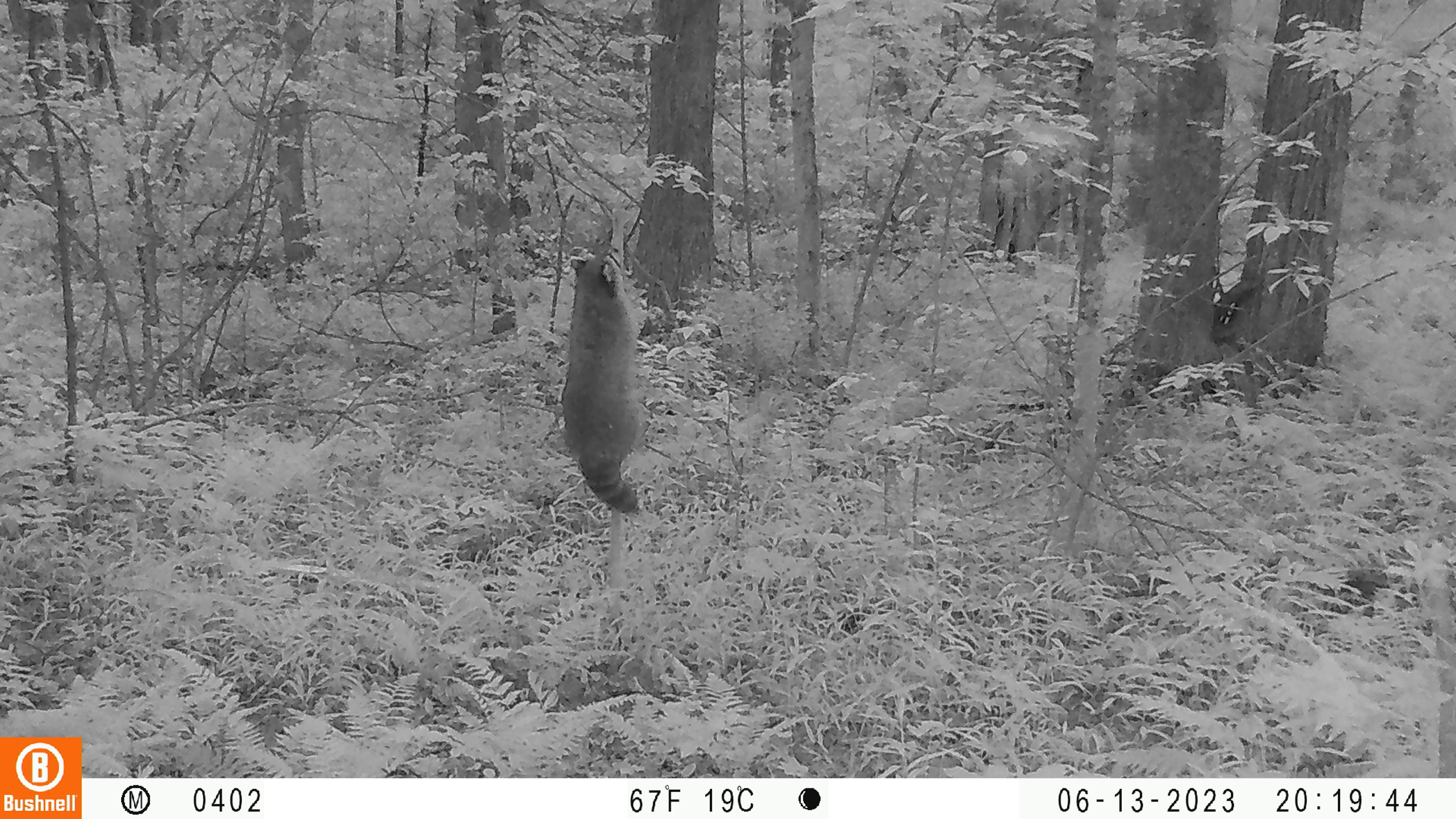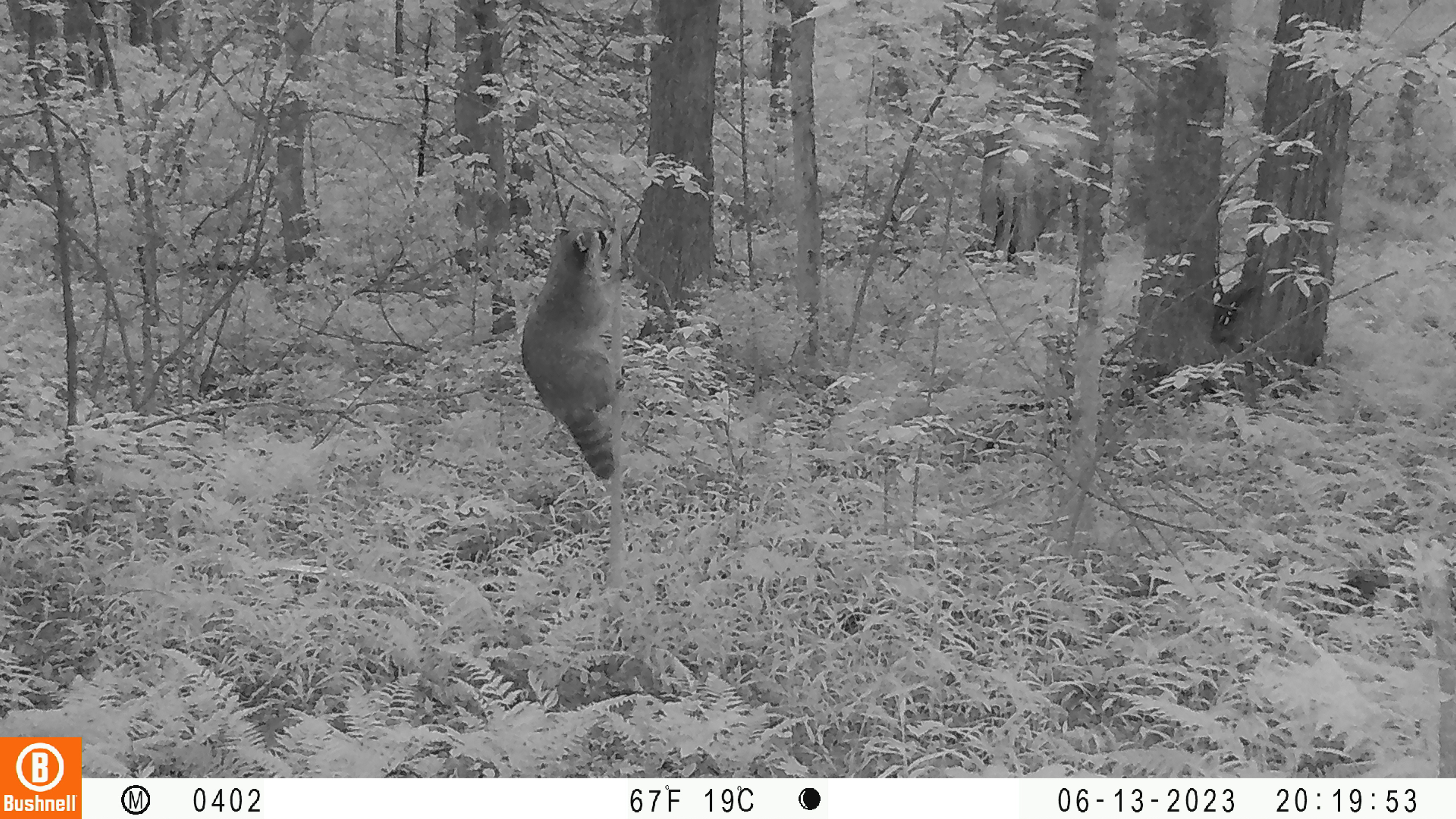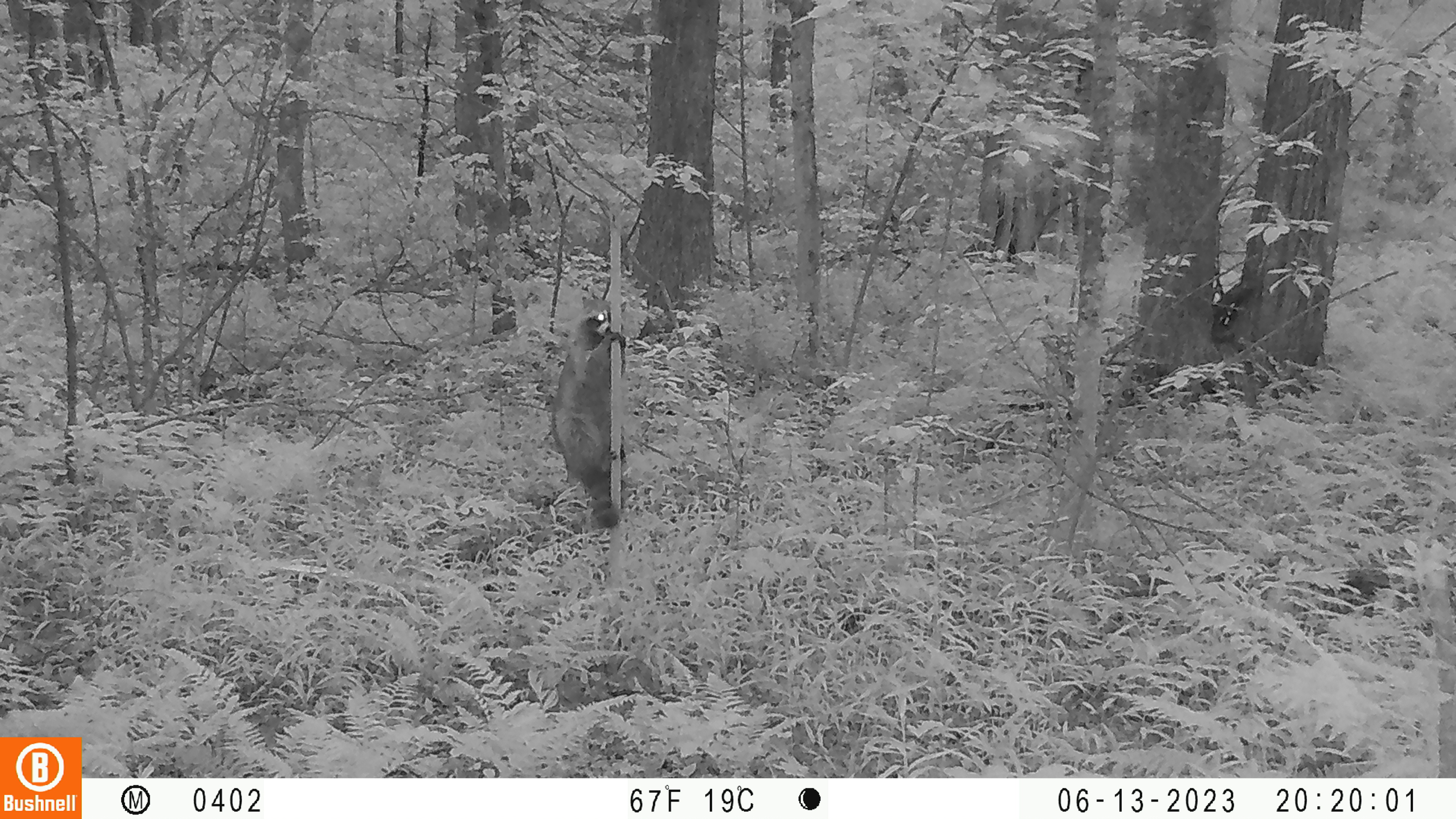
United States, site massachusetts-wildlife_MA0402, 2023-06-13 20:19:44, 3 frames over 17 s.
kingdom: Animalia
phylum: Chordata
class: Mammalia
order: Carnivora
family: Procyonidae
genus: Procyon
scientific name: Procyon lotor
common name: raccoon